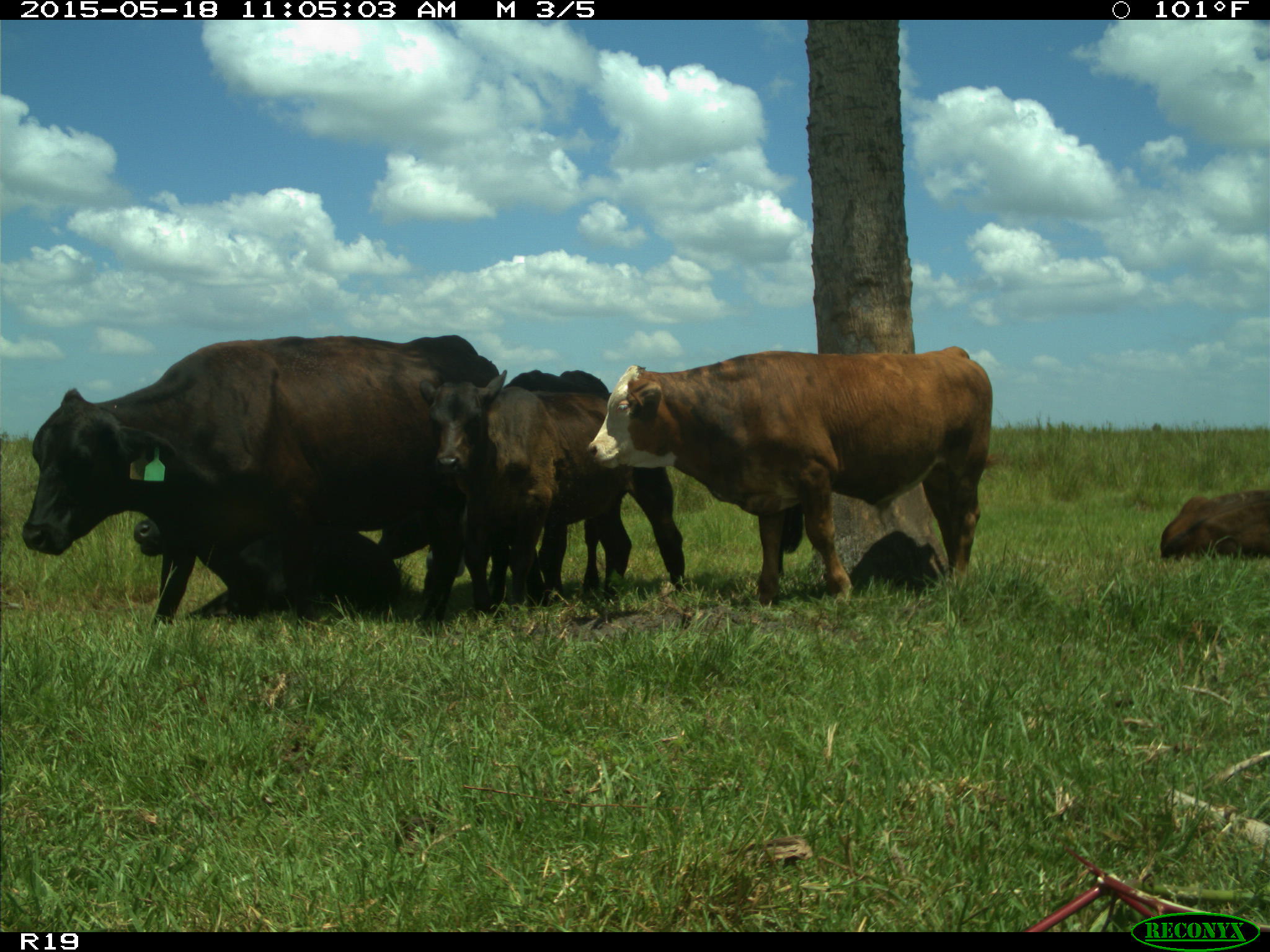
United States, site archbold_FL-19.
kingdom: Animalia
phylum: Chordata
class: Mammalia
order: Artiodactyla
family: Bovidae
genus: Bos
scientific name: Bos taurus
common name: domestic cow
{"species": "Bos taurus (domestic cow)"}